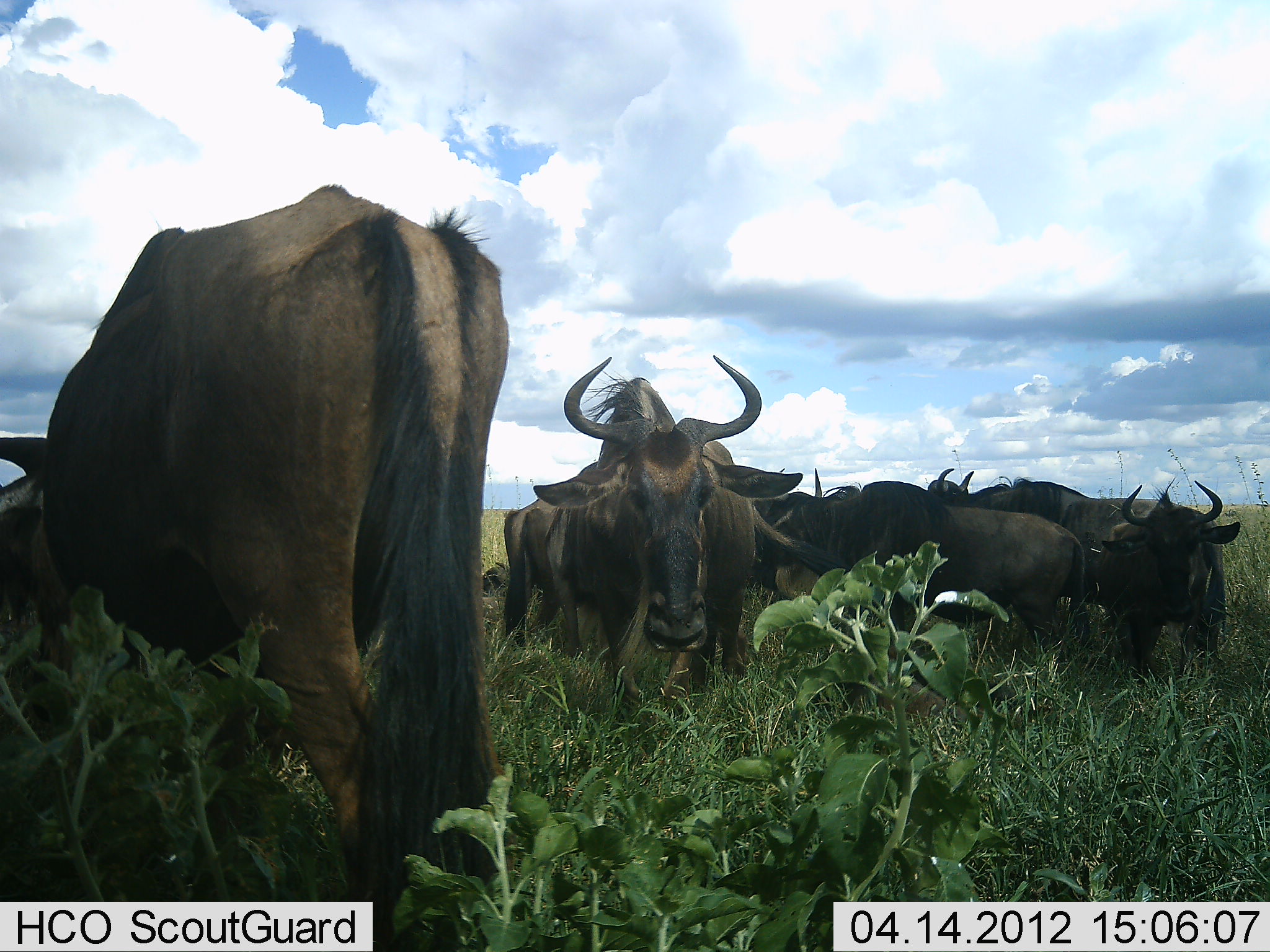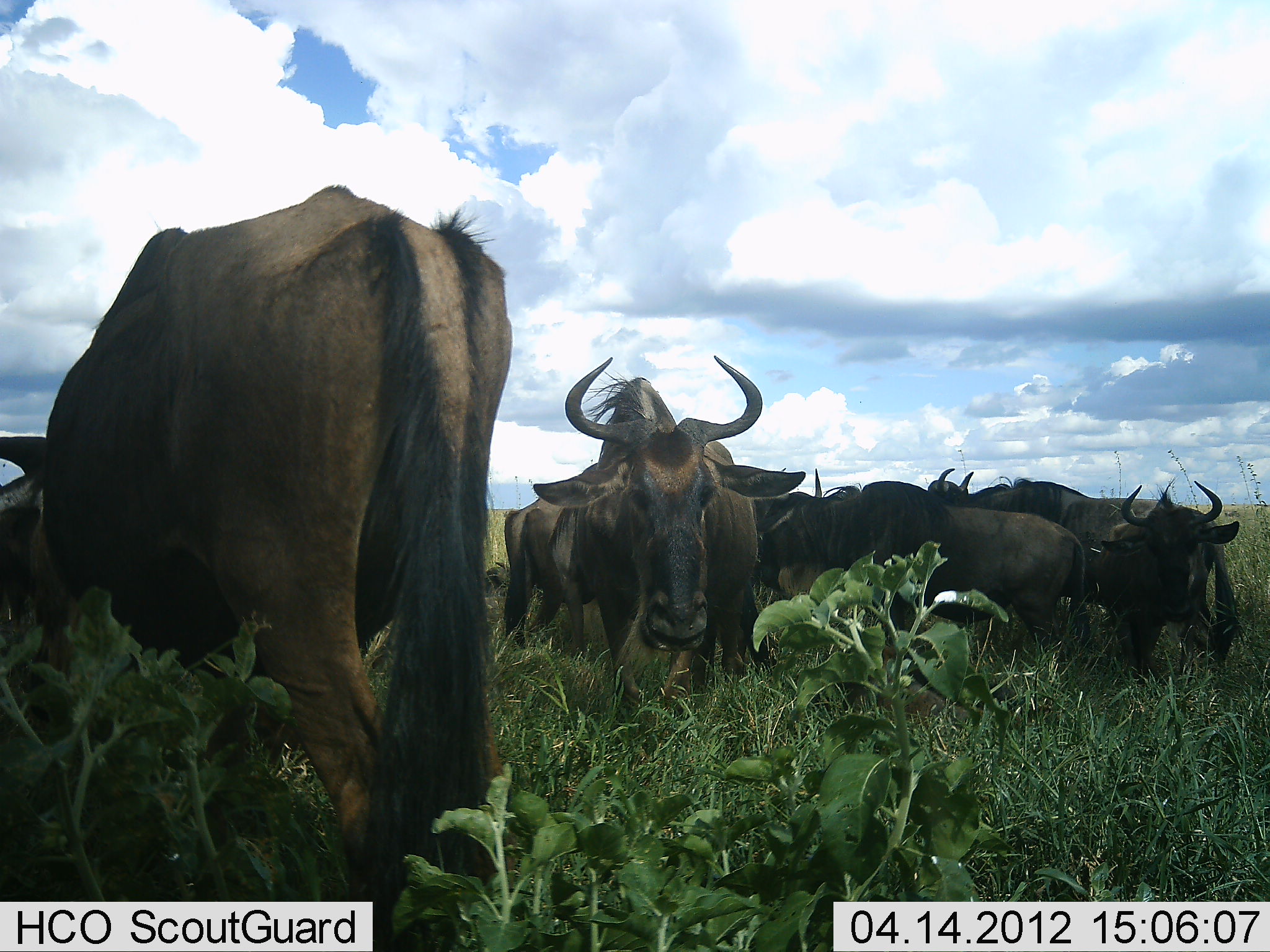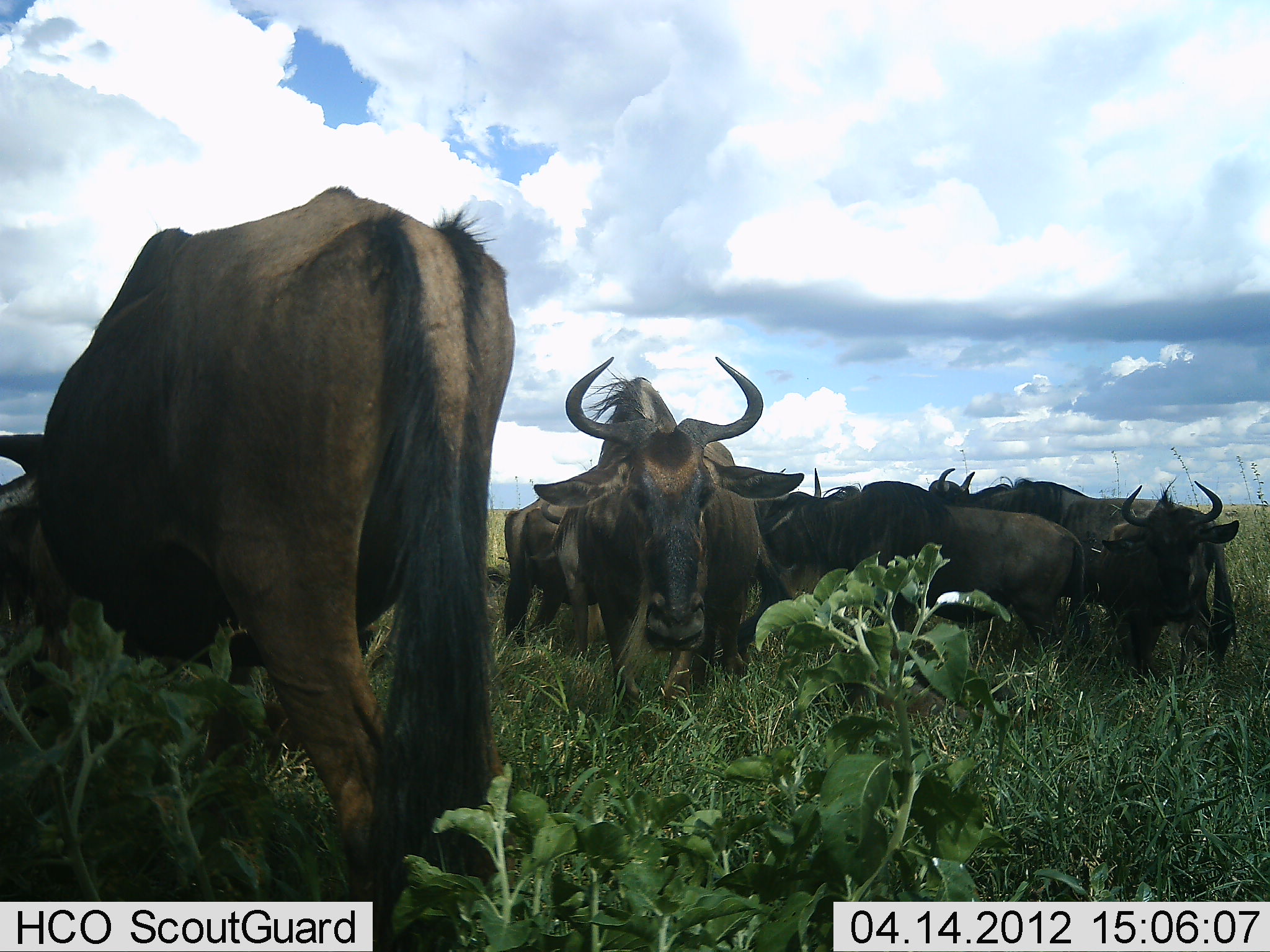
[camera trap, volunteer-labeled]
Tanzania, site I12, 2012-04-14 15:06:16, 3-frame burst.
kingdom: Animalia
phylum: Chordata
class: Mammalia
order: Artiodactyla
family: Bovidae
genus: Connochaetes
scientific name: Connochaetes taurinus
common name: blue wildebeest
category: wildebeest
Wildebeest (blue wildebeest) (Connochaetes taurinus), count 9. Behavior (volunteer vote fractions): standing 94%, resting 33%, moving 6%, interacting 11%. Young present (vote fraction): 6%. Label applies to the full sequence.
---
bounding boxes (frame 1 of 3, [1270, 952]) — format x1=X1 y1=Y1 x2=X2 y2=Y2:
animal: x1=0 y1=182 x2=522 y2=951; x1=530 y1=347 x2=855 y2=711; x1=754 y1=465 x2=1098 y2=664; x1=925 y1=465 x2=1233 y2=660; x1=1058 y1=478 x2=1251 y2=682; x1=834 y1=633 x2=1055 y2=732; x1=502 y1=491 x2=586 y2=656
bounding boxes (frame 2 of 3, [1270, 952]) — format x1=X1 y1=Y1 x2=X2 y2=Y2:
animal: x1=0 y1=183 x2=531 y2=951; x1=531 y1=348 x2=809 y2=707; x1=755 y1=464 x2=1092 y2=683; x1=927 y1=467 x2=1239 y2=665; x1=1091 y1=479 x2=1240 y2=674; x1=831 y1=643 x2=1051 y2=744; x1=501 y1=463 x2=590 y2=662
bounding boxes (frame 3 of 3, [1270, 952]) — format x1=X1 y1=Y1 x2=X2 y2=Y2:
animal: x1=2 y1=180 x2=528 y2=950; x1=534 y1=350 x2=808 y2=717; x1=753 y1=467 x2=1093 y2=672; x1=925 y1=466 x2=1240 y2=681; x1=1093 y1=478 x2=1245 y2=680; x1=500 y1=493 x2=566 y2=658